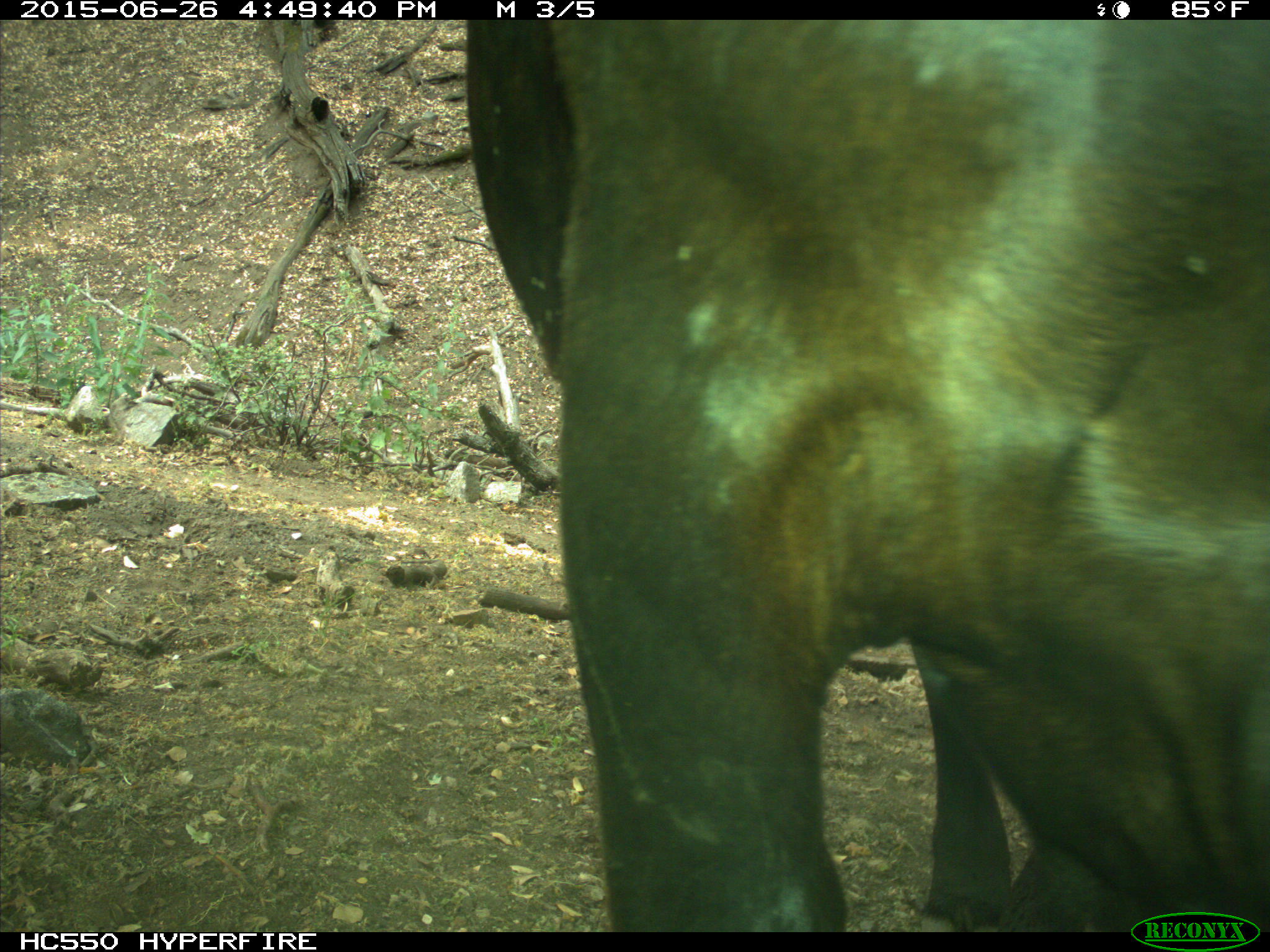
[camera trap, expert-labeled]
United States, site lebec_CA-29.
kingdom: Animalia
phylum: Chordata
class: Mammalia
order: Artiodactyla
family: Bovidae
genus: Bos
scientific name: Bos taurus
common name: domestic cow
Bos taurus (domestic cow).